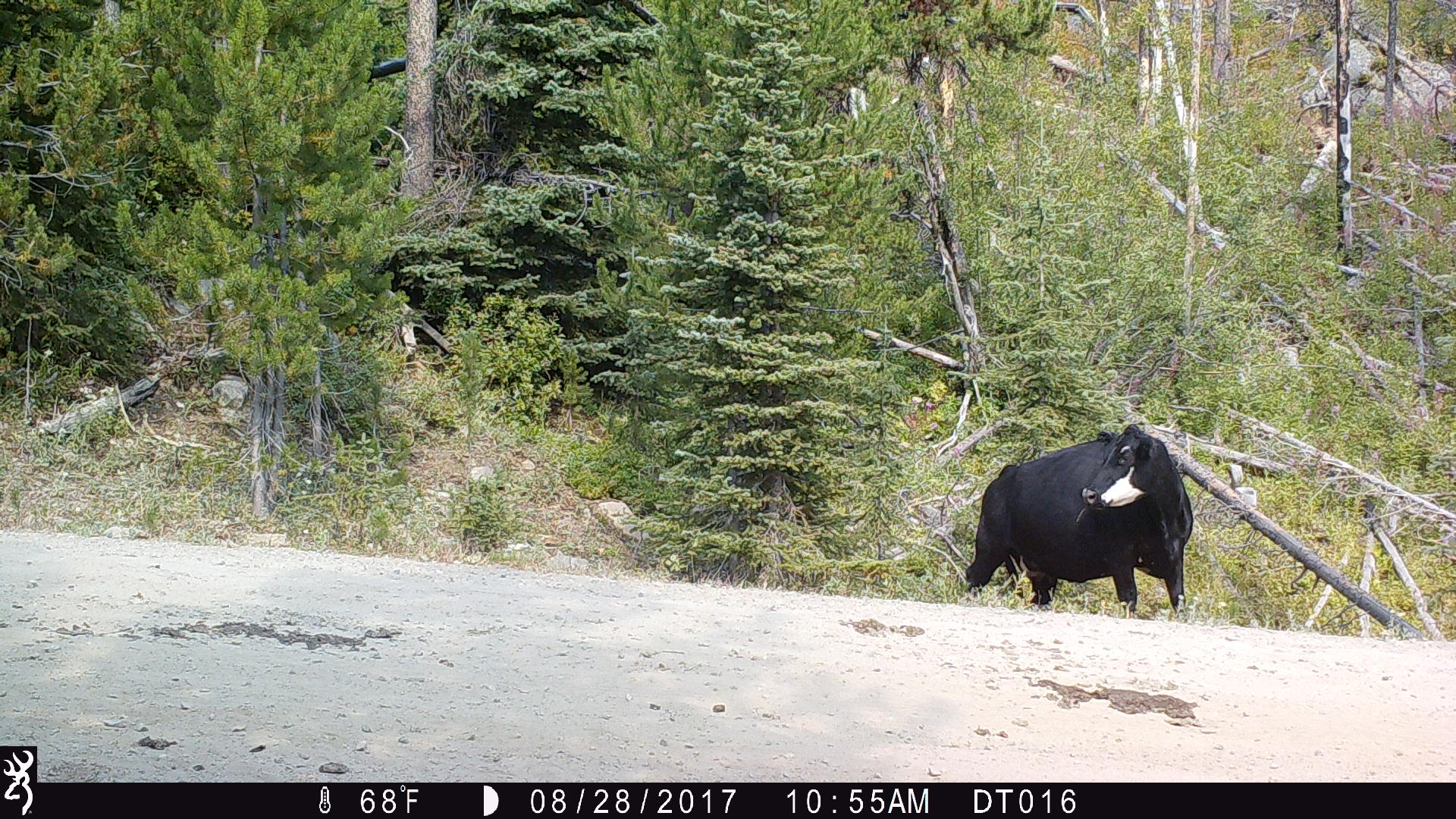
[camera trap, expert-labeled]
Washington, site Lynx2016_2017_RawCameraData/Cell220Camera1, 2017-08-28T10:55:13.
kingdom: Animalia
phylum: Chordata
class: Mammalia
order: Artiodactyla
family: Bovidae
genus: Bos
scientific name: Bos taurus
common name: domestic cattle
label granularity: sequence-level